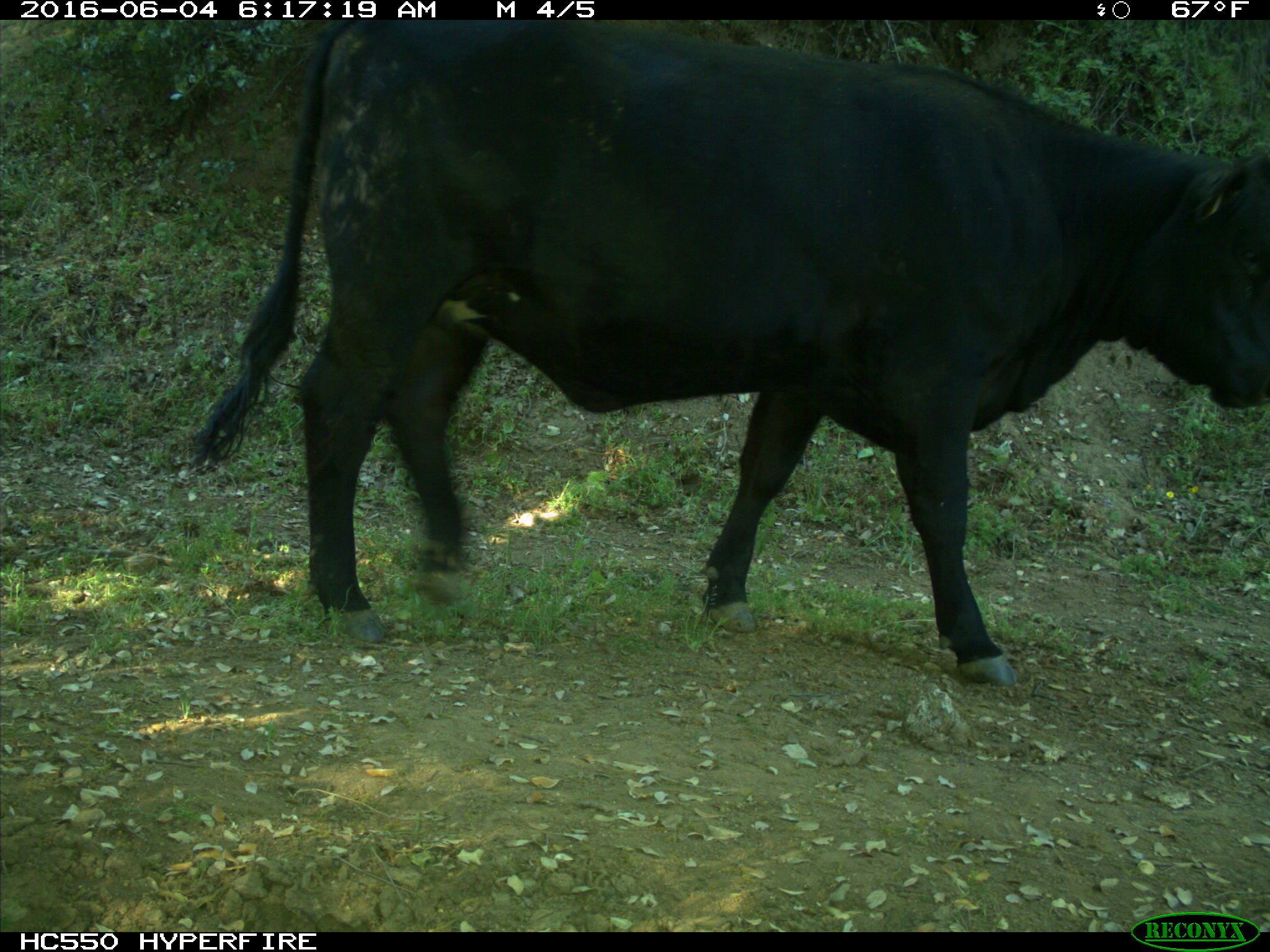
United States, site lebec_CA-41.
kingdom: Animalia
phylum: Chordata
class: Mammalia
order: Artiodactyla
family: Bovidae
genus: Bos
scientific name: Bos taurus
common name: domestic cow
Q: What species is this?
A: Bos taurus (domestic cow).